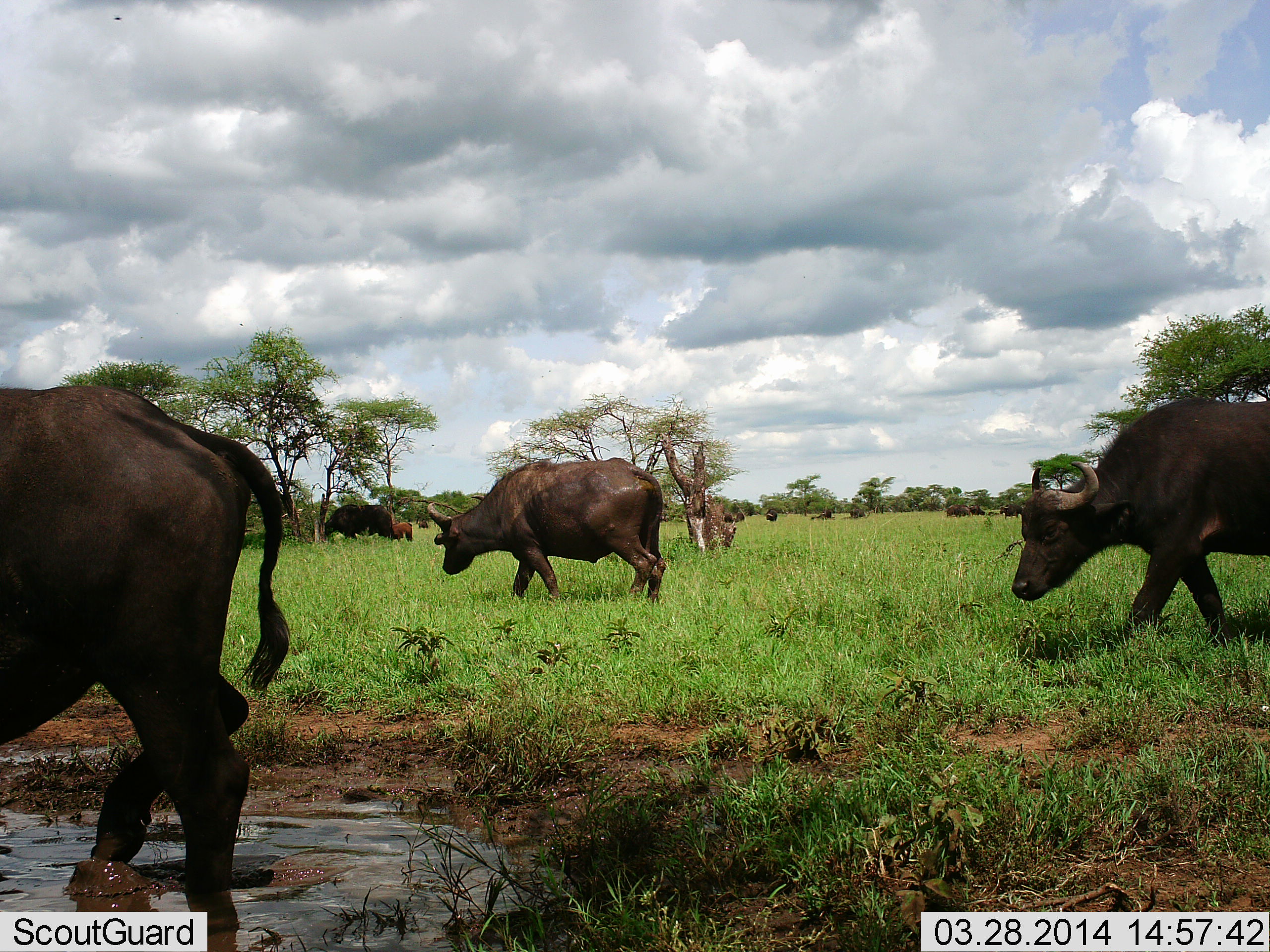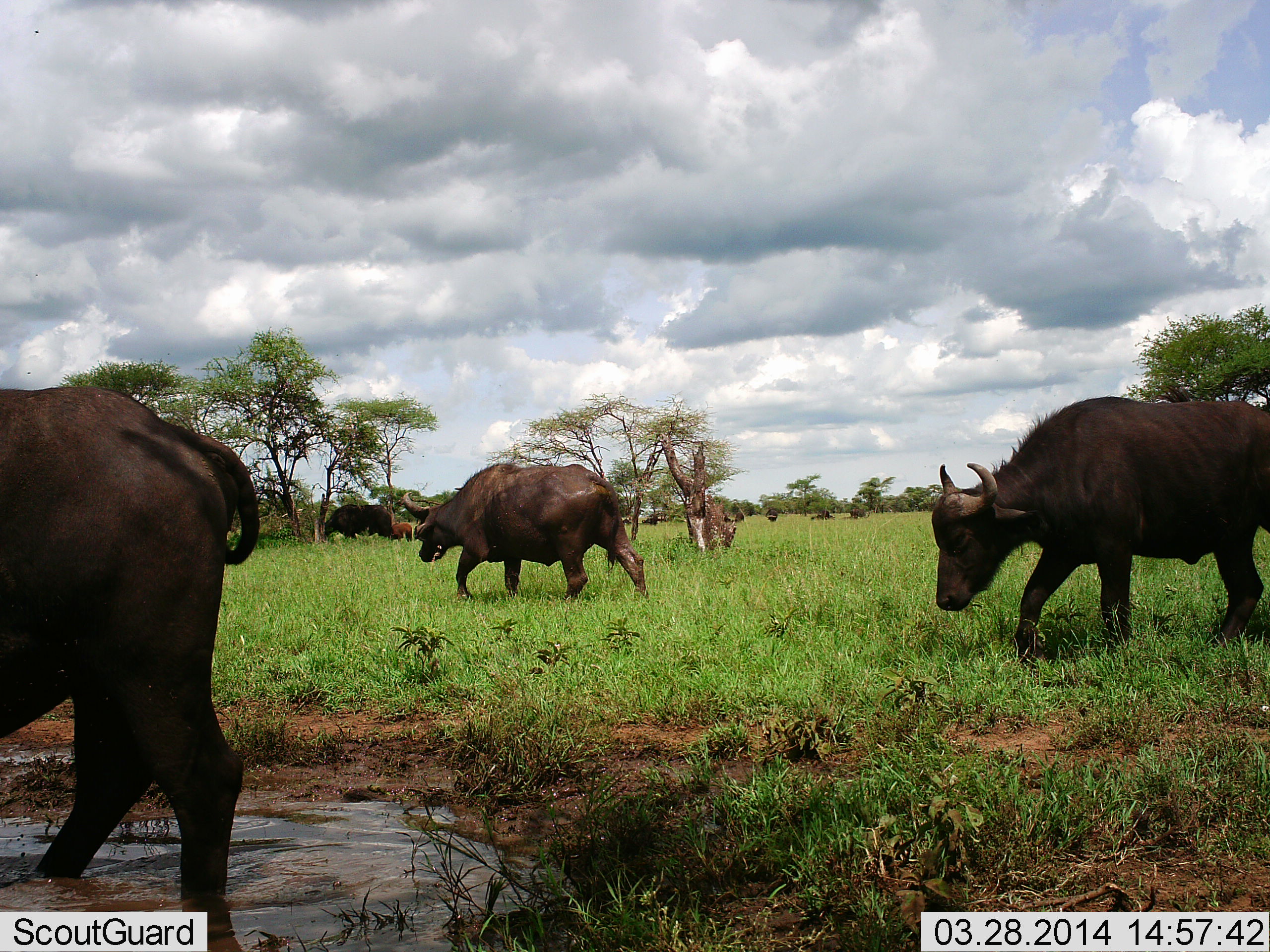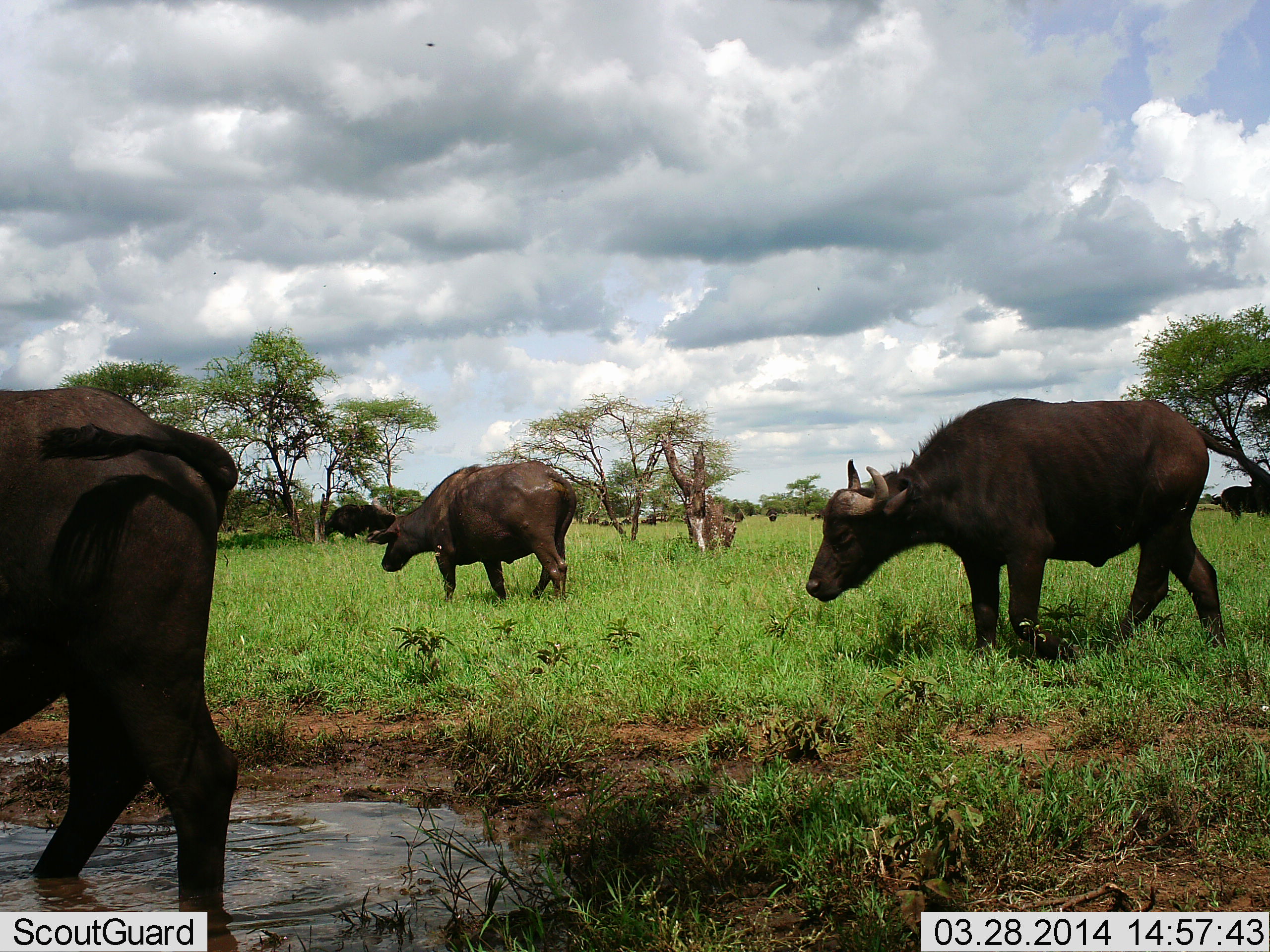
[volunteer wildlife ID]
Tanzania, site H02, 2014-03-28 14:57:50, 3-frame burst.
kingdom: Animalia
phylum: Chordata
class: Mammalia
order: Artiodactyla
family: Bovidae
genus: Syncerus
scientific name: Syncerus caffer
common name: cape buffalo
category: buffalo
Buffalo (cape buffalo) (Syncerus caffer), count 4. Behavior (volunteer vote fractions): standing 30%, resting 0%, moving 100%, interacting 10%. Young present (vote fraction): 20%. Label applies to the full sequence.